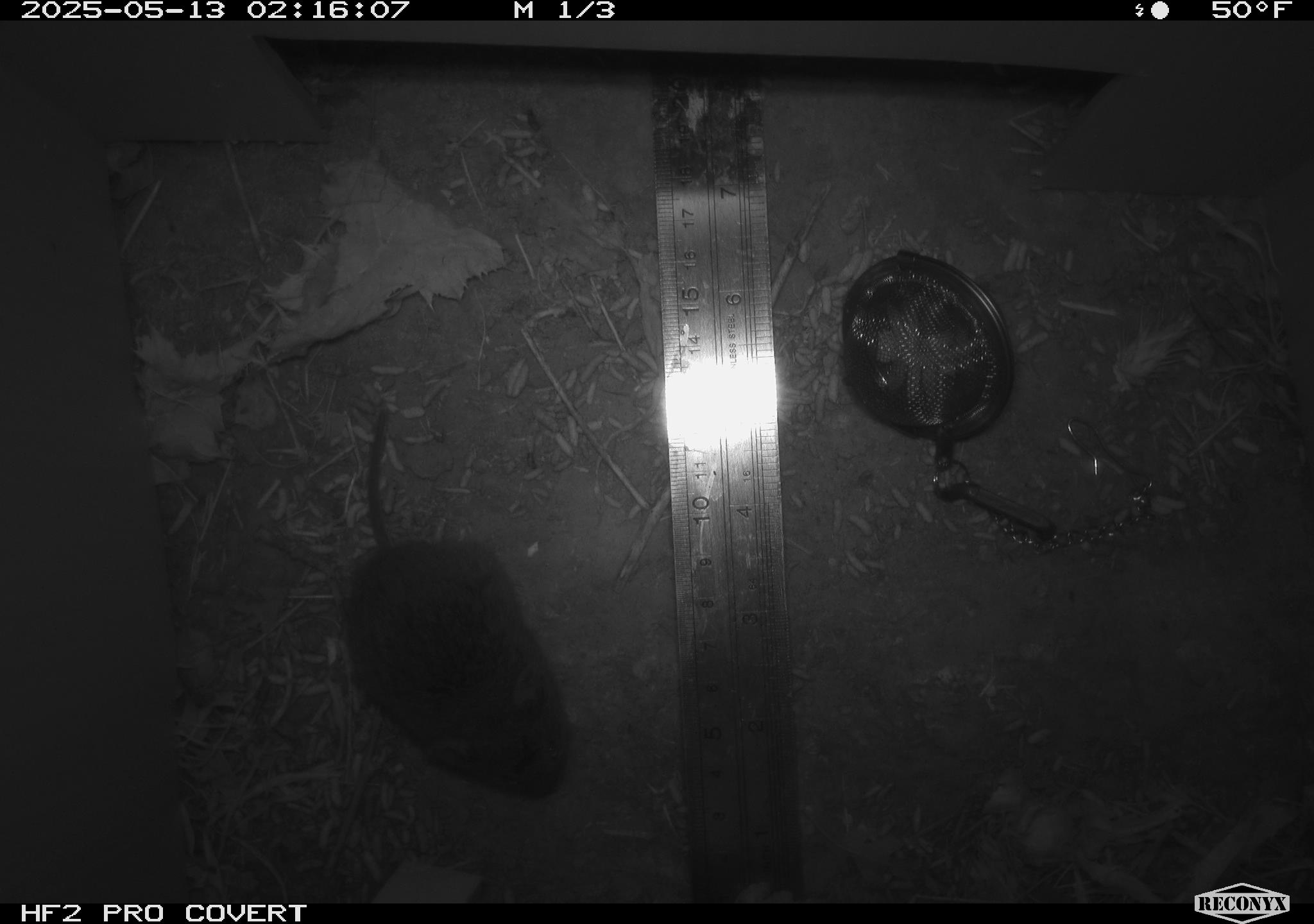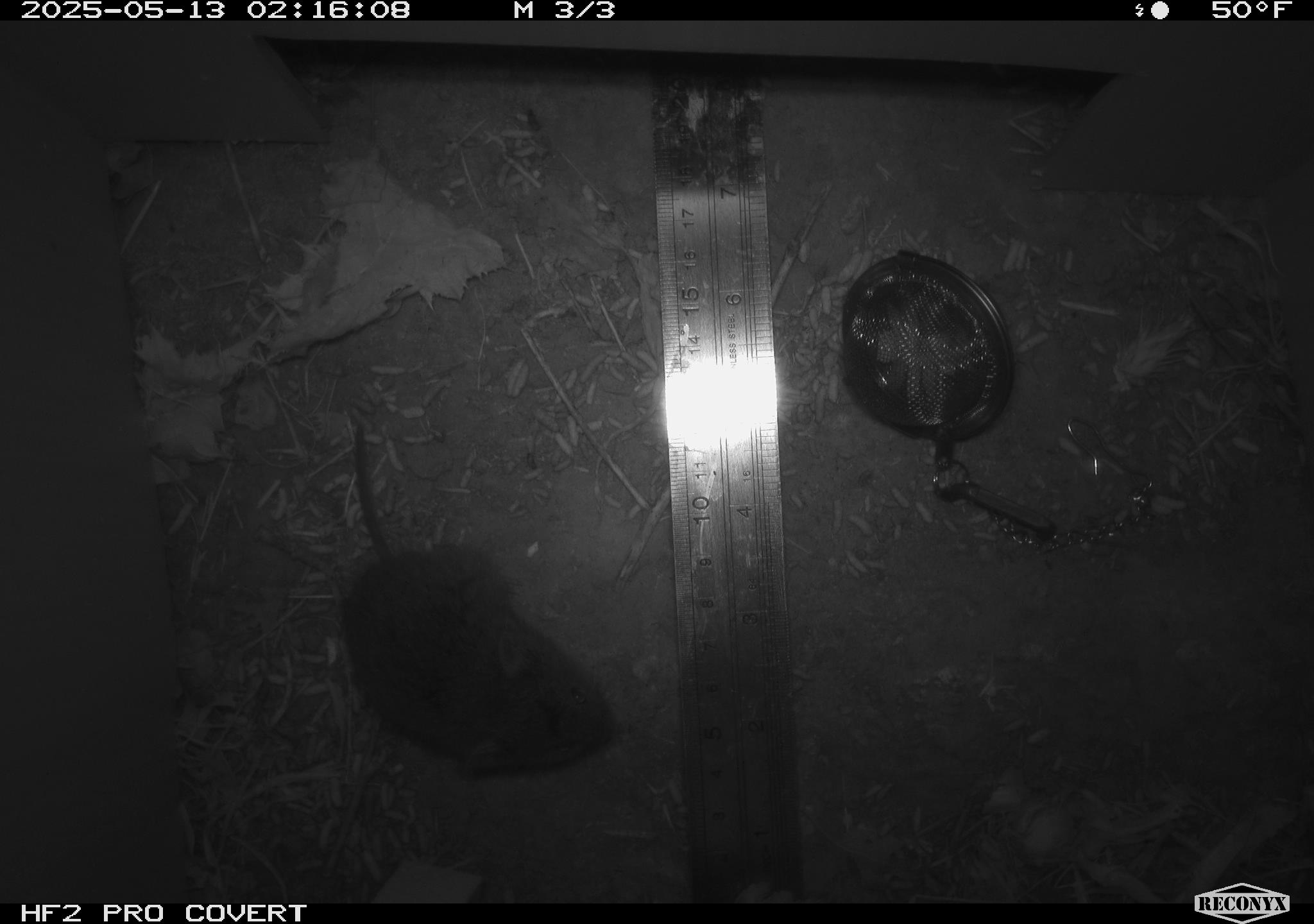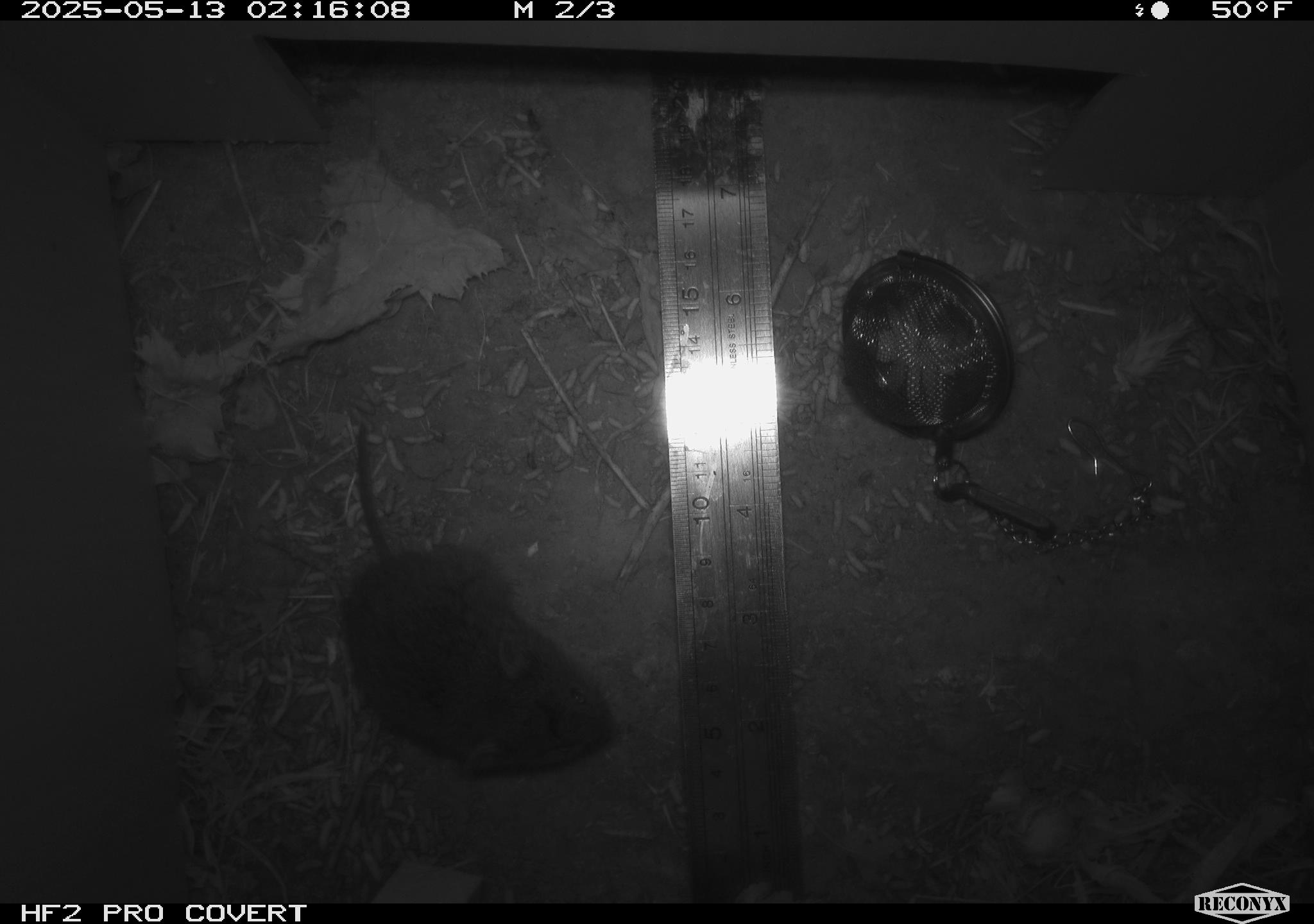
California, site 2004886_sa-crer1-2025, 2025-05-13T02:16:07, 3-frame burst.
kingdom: Animalia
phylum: Chordata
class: Mammalia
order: Rodentia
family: Cricetidae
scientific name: Arvicolinae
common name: voles, lemmings, and muskrats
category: arvicolinae subfamily